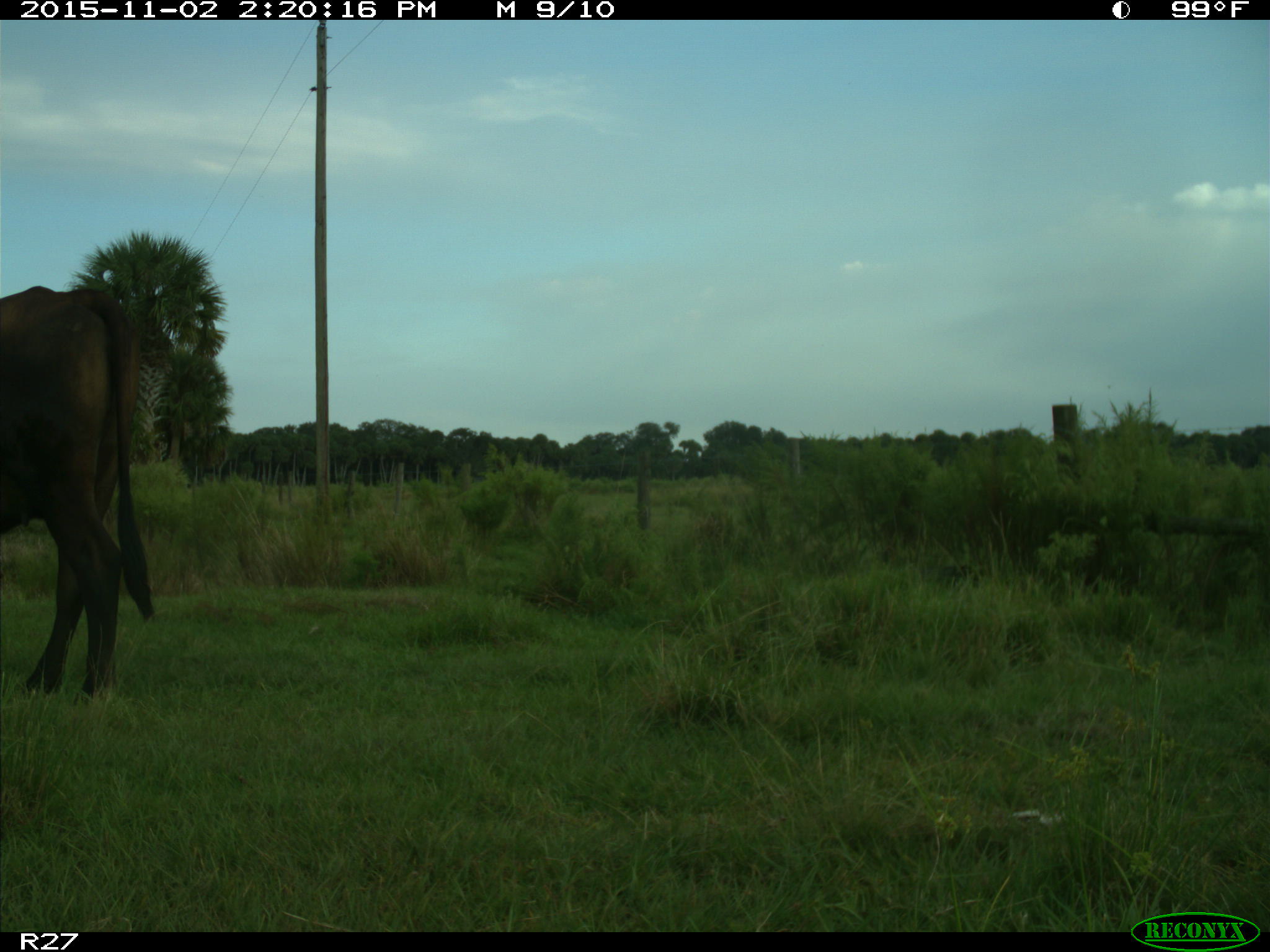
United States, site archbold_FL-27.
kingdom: Animalia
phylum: Chordata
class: Mammalia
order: Artiodactyla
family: Bovidae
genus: Bos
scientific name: Bos taurus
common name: domestic cow